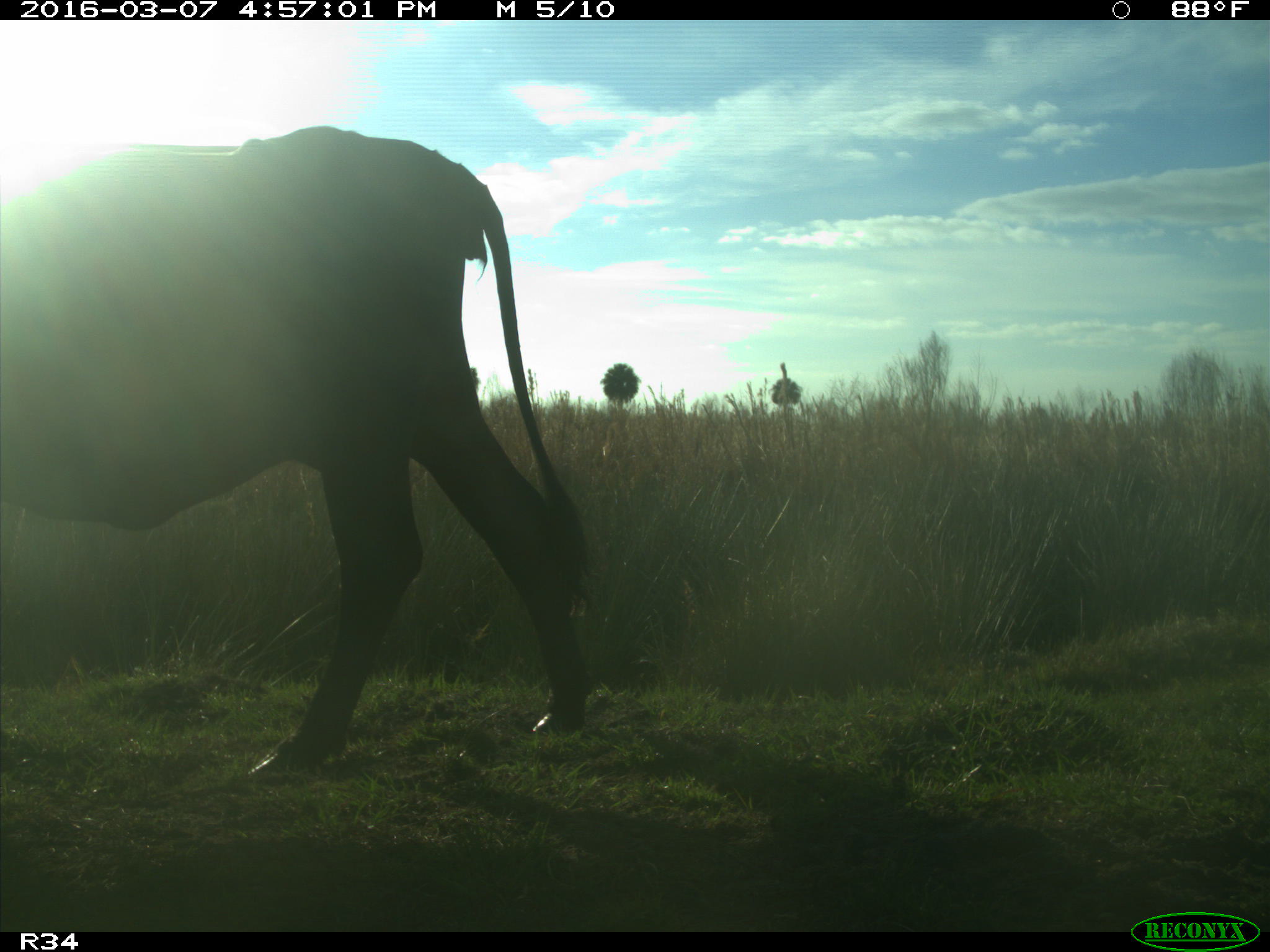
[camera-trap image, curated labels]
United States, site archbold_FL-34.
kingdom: Animalia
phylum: Chordata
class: Mammalia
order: Artiodactyla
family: Bovidae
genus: Bos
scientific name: Bos taurus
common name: domestic cow